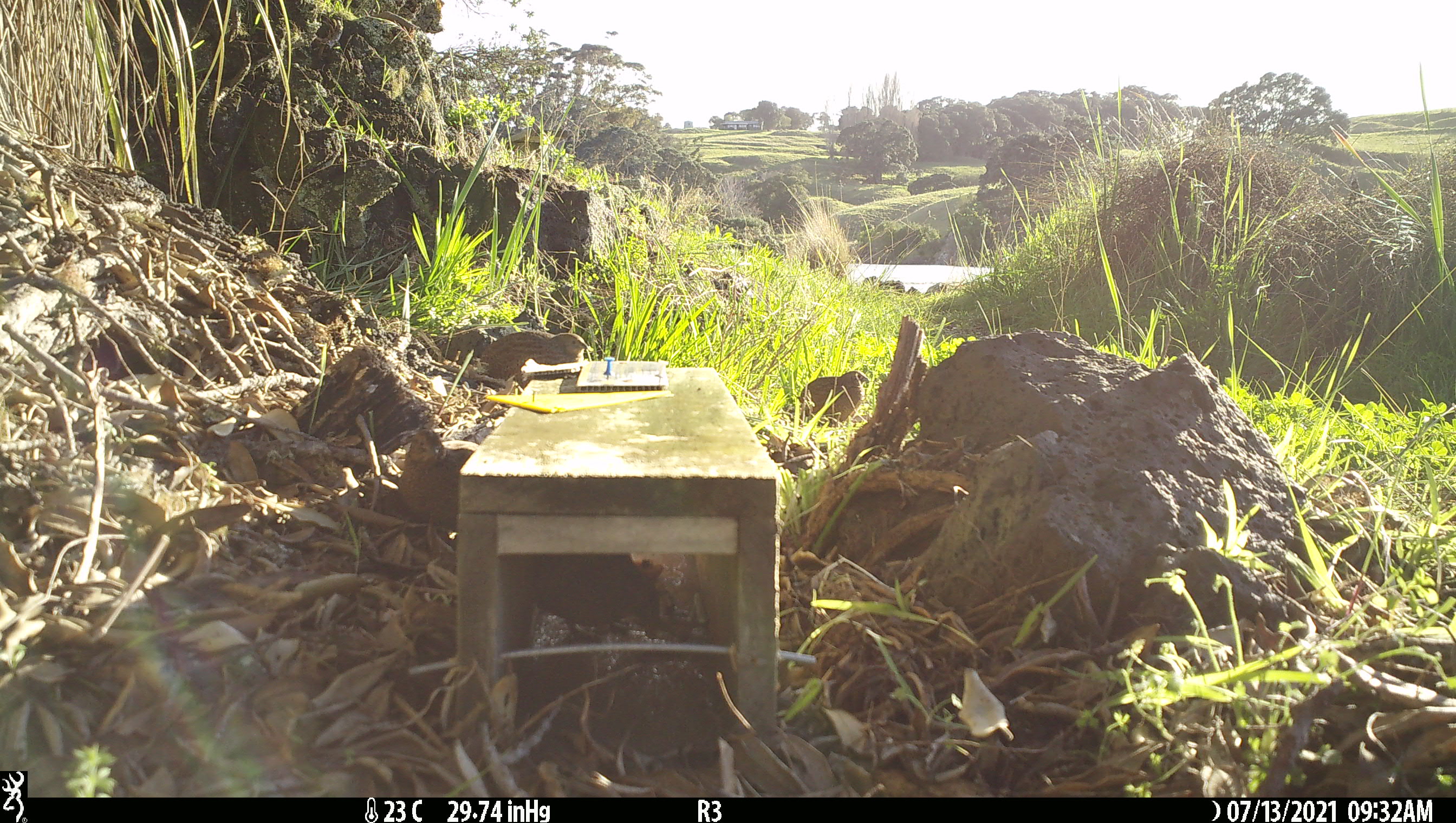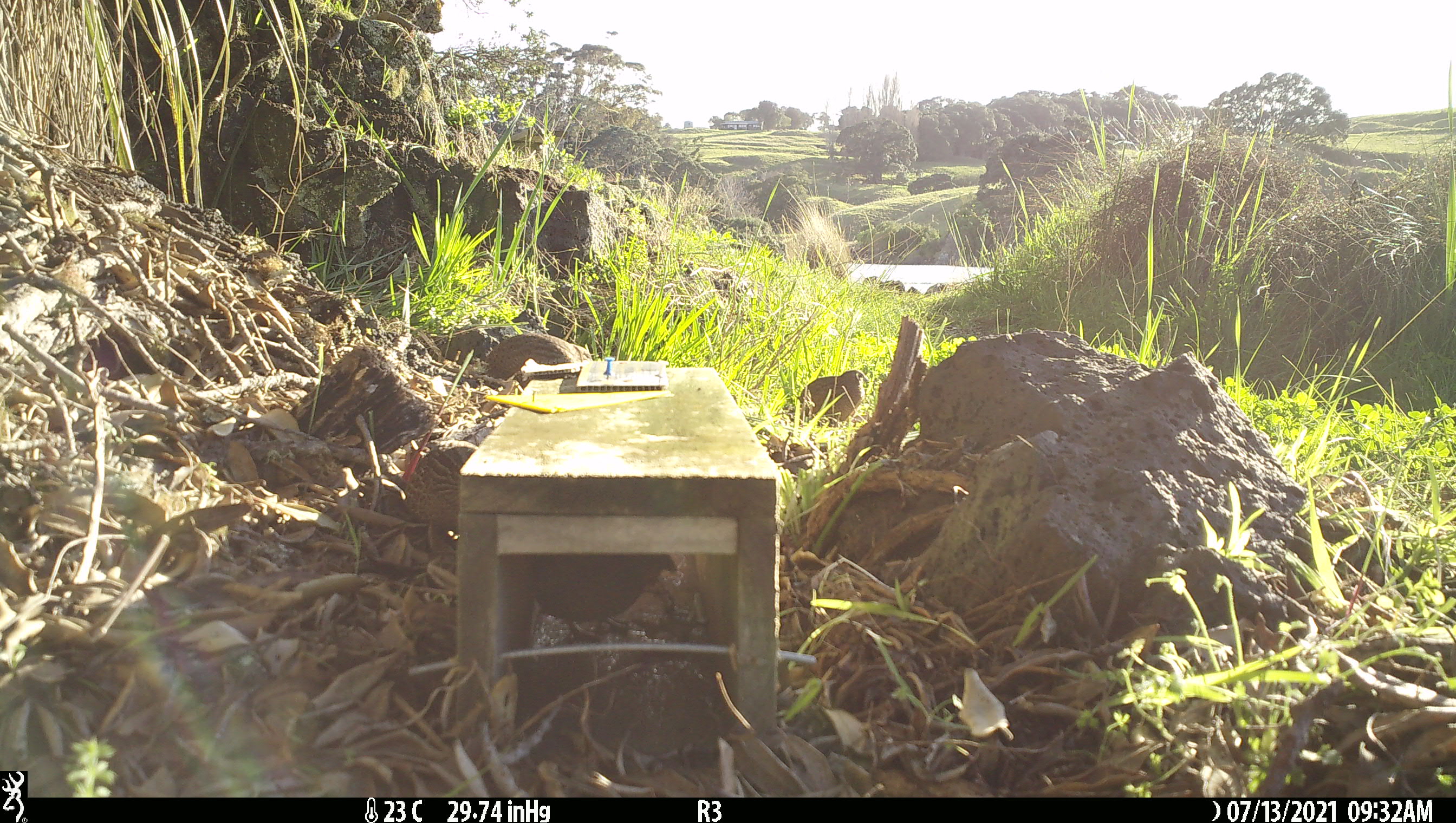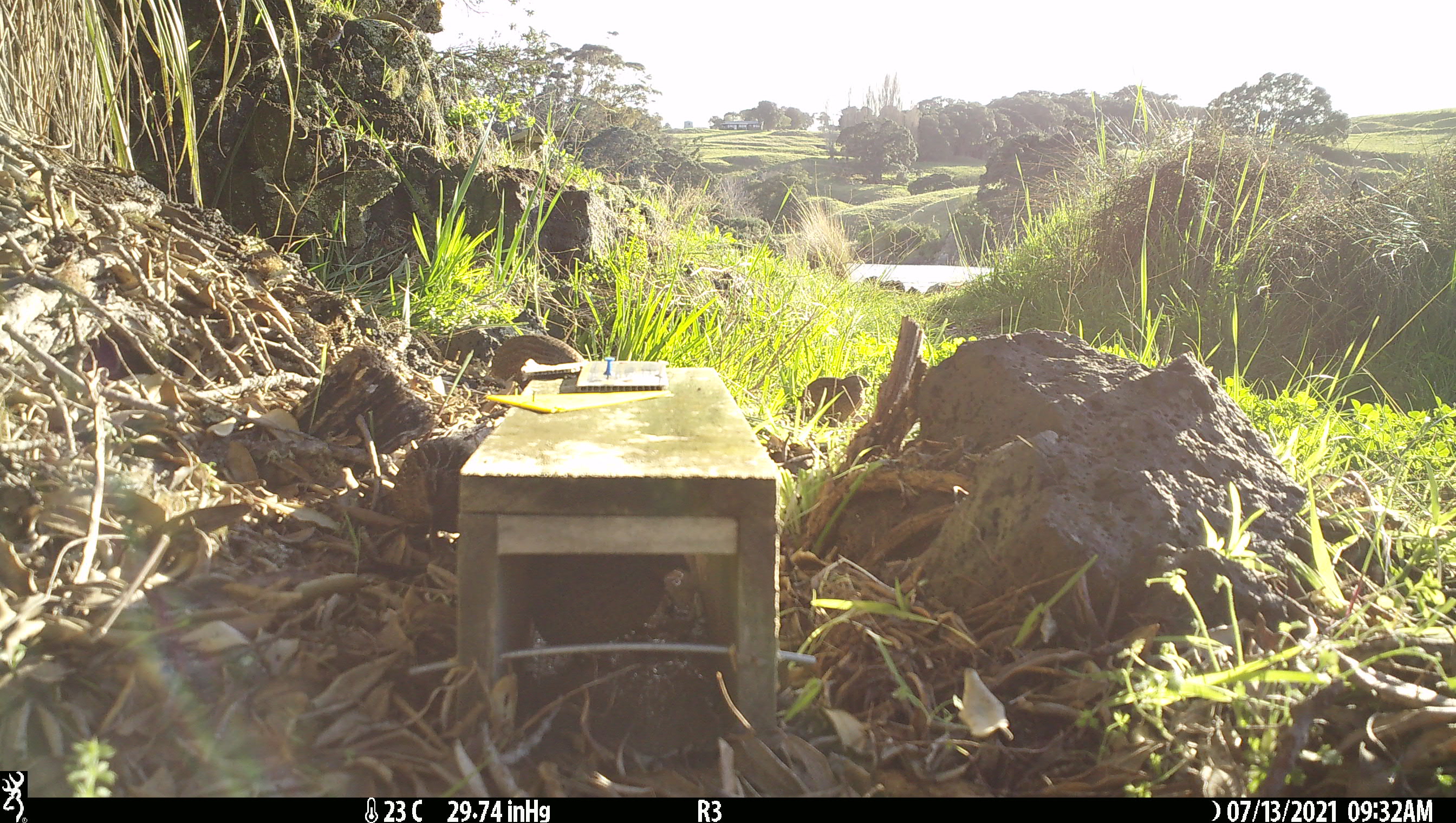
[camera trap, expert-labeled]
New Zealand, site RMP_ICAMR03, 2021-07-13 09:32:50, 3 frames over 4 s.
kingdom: Animalia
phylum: Chordata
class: Aves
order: Galliformes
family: Phasianidae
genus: Synoicus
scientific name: Synoicus ypsilophorus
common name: brown quail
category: quail brown